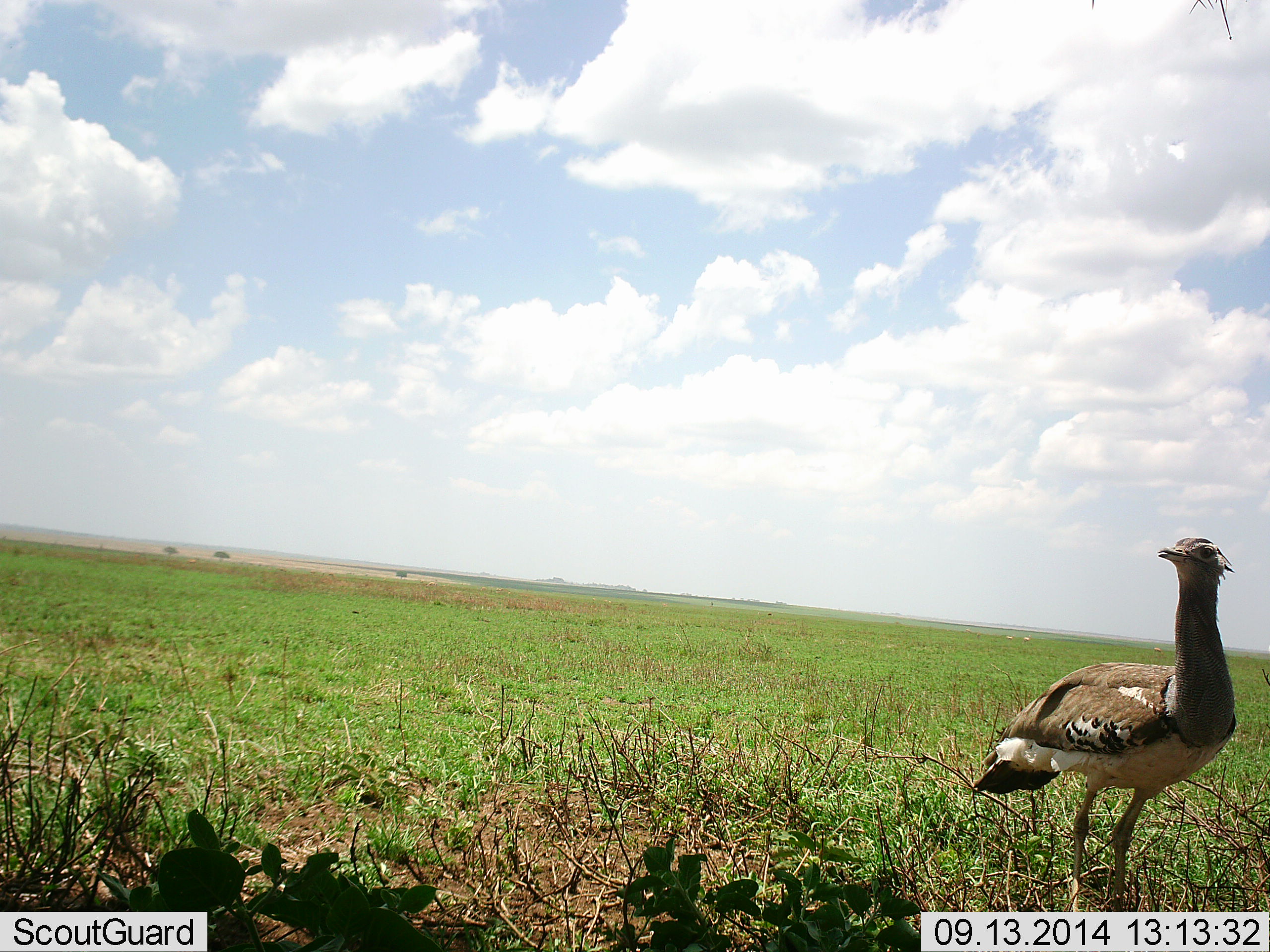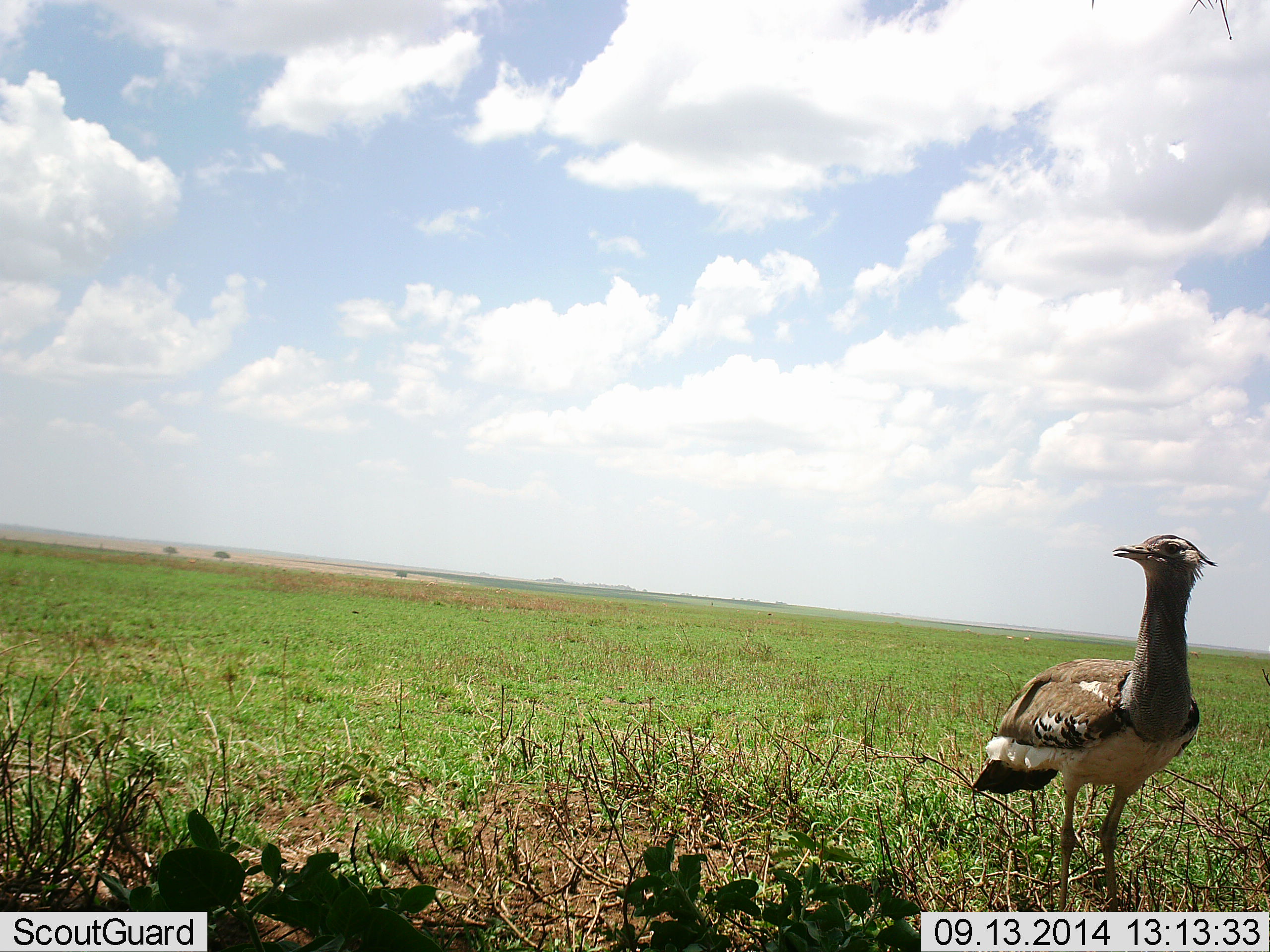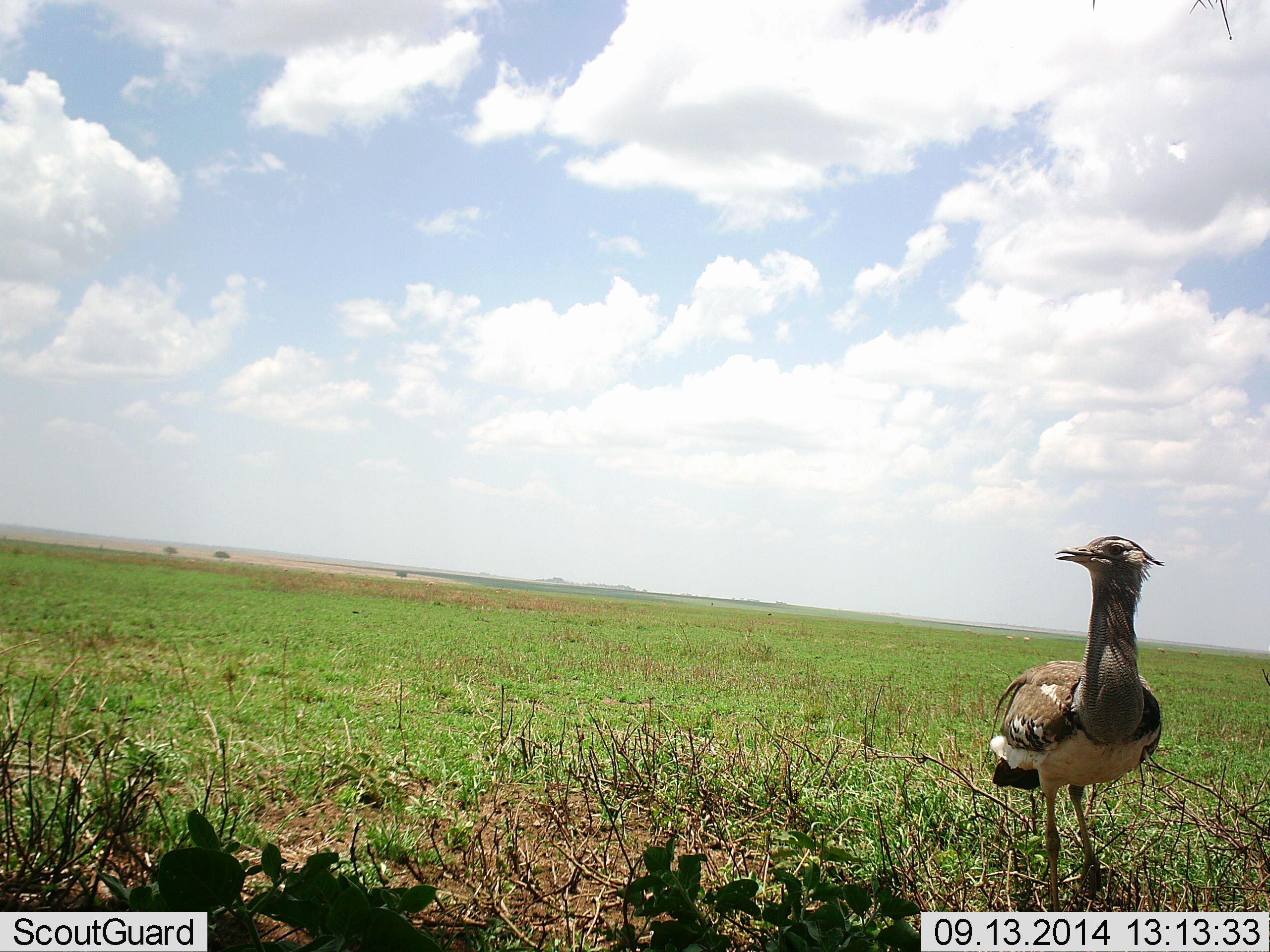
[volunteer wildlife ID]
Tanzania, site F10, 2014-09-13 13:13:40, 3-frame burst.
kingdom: Animalia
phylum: Chordata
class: Aves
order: Otidiformes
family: Otididae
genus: Ardeotis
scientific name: Ardeotis kori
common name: kori bustard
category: koribustard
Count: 1.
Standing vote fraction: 80%.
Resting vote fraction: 0%.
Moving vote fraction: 30%.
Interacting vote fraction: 0%.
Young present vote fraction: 0%.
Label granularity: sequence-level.